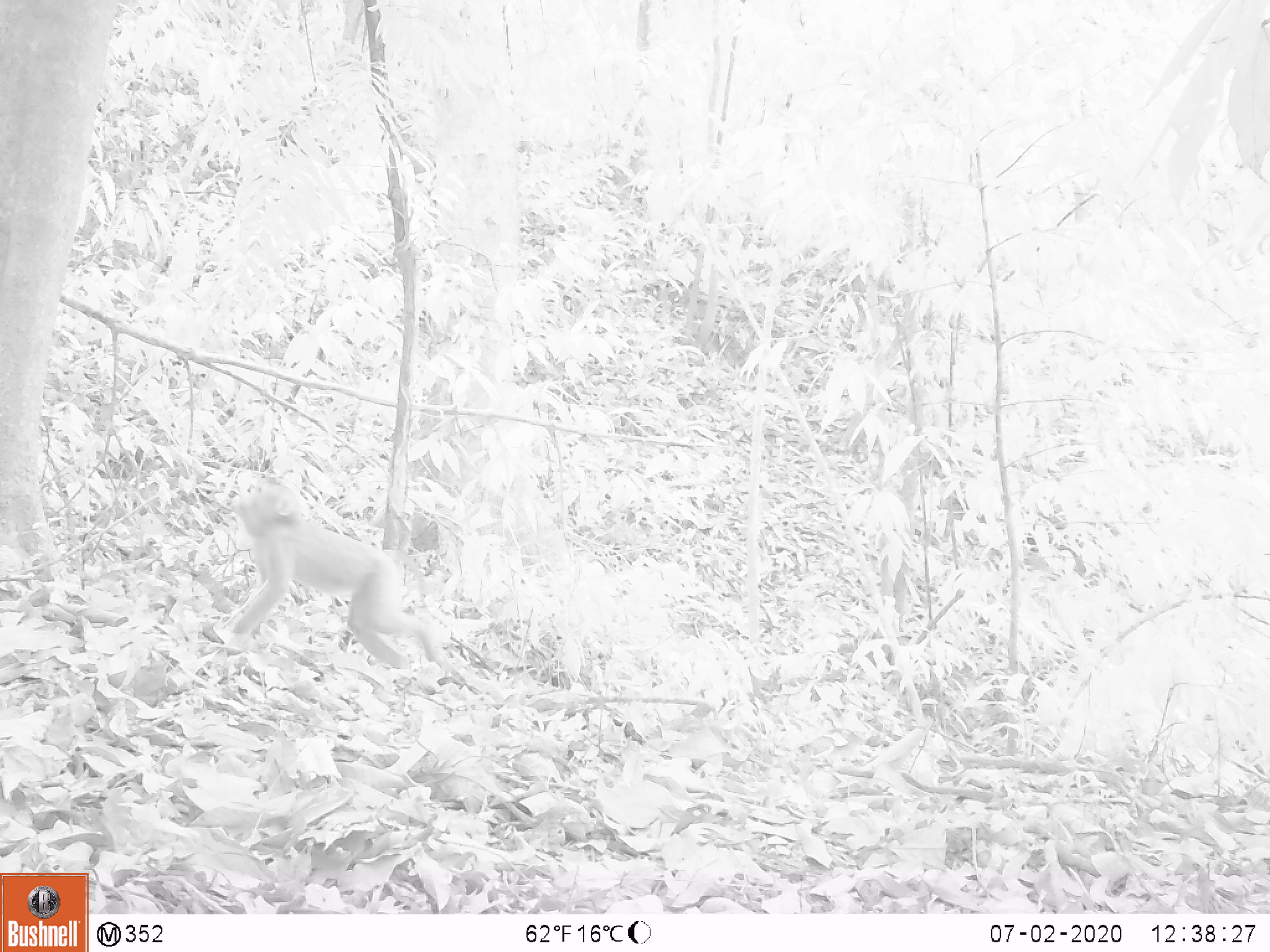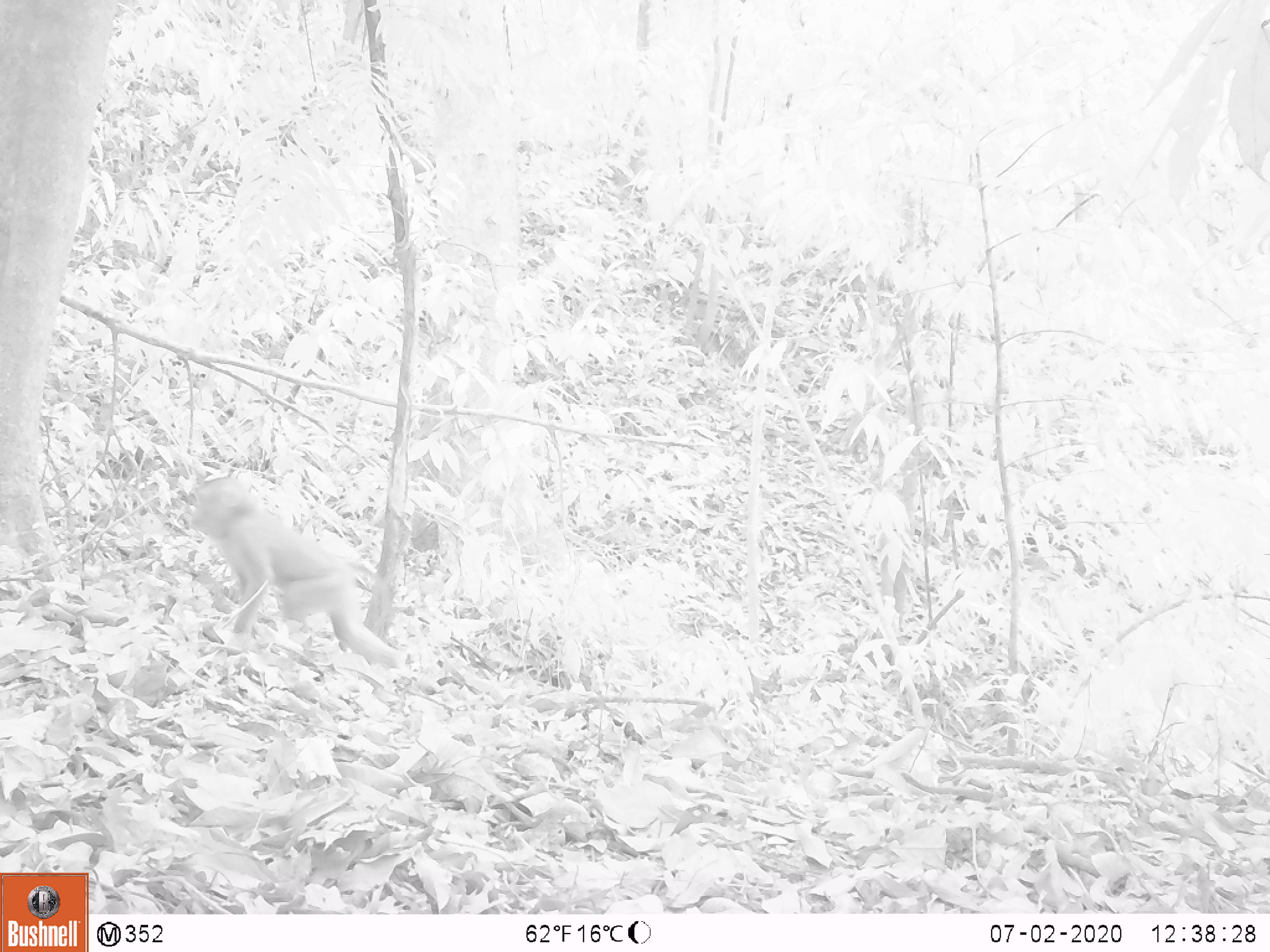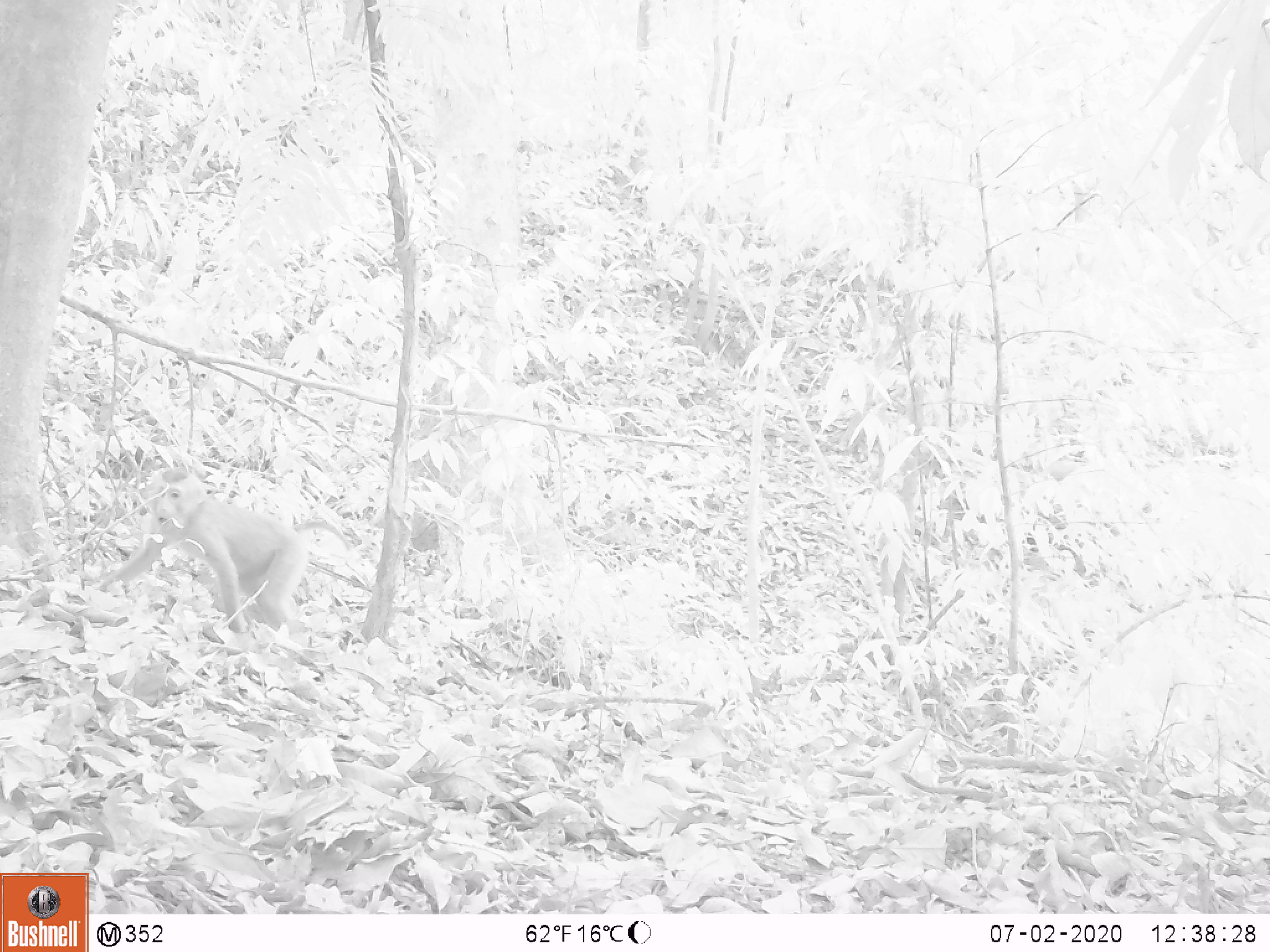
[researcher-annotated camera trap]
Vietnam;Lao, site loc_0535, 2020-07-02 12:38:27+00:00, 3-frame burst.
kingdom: Animalia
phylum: Chordata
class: Mammalia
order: Primates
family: Cercopithecidae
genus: Macaca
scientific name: Macaca nemestrina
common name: pig-tailed macaque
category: pig tailed macaque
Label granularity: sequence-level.